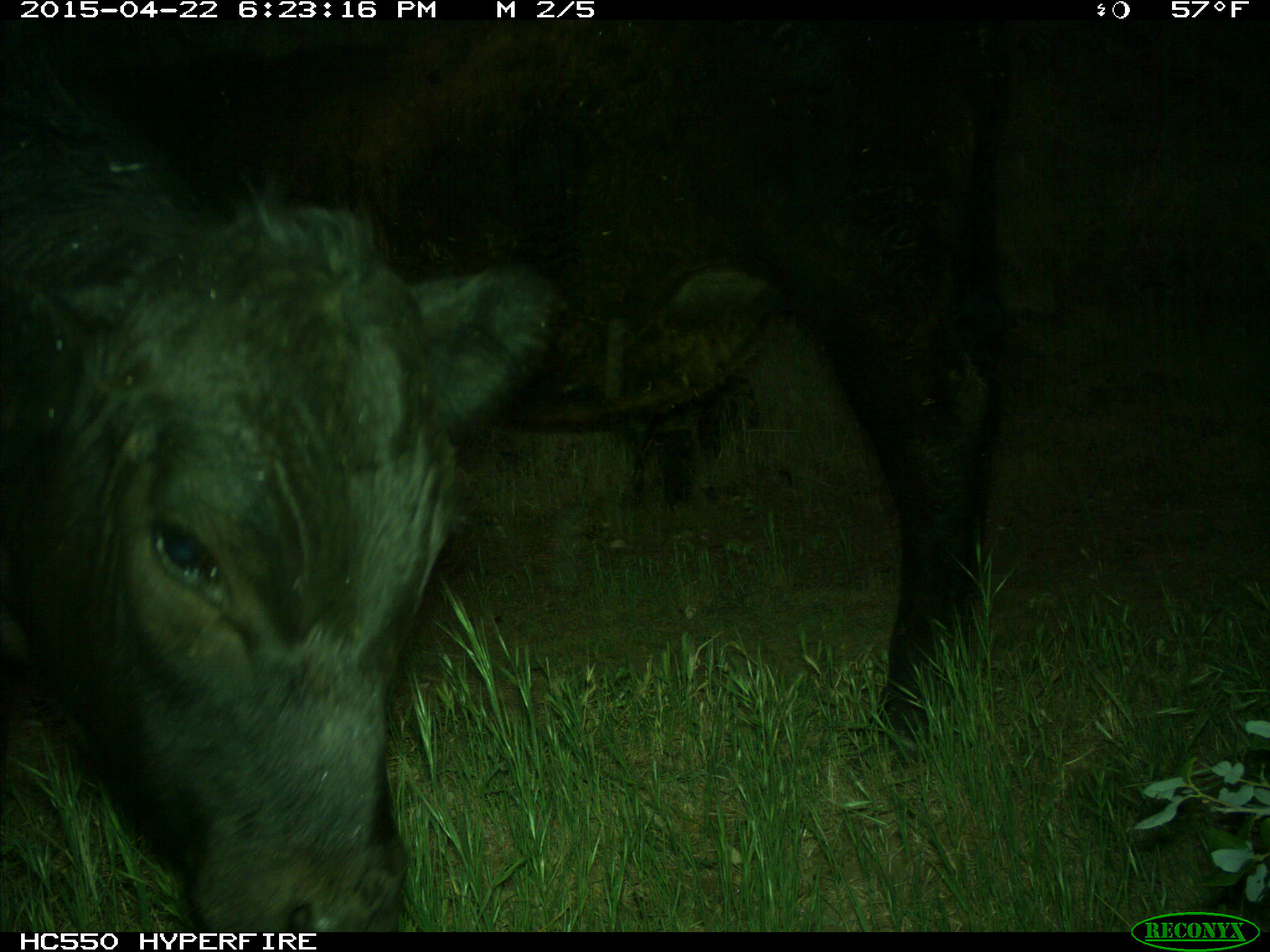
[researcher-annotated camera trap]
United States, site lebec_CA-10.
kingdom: Animalia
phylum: Chordata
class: Mammalia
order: Artiodactyla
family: Bovidae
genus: Bos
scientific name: Bos taurus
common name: domestic cow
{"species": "Bos taurus (domestic cow)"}